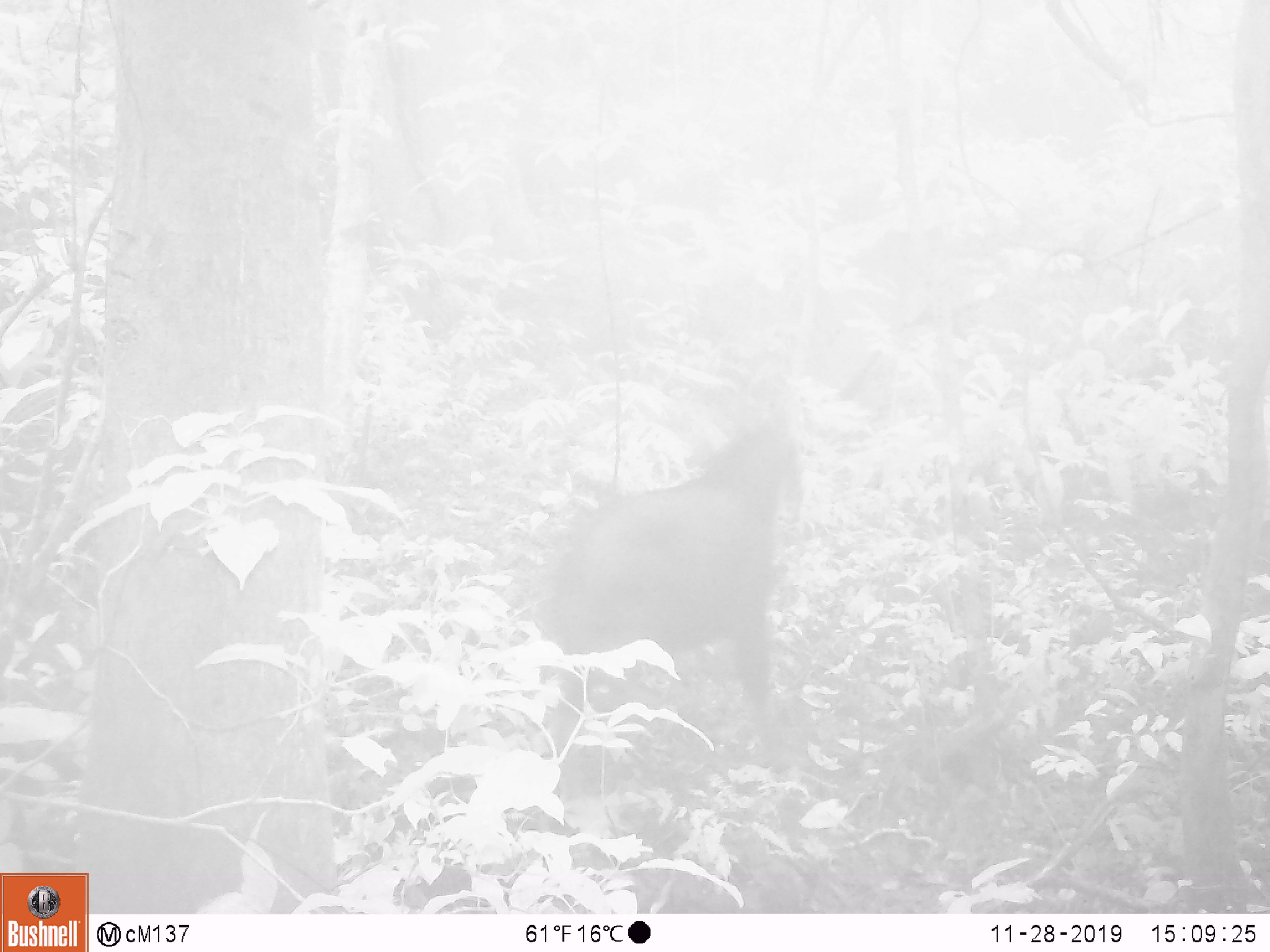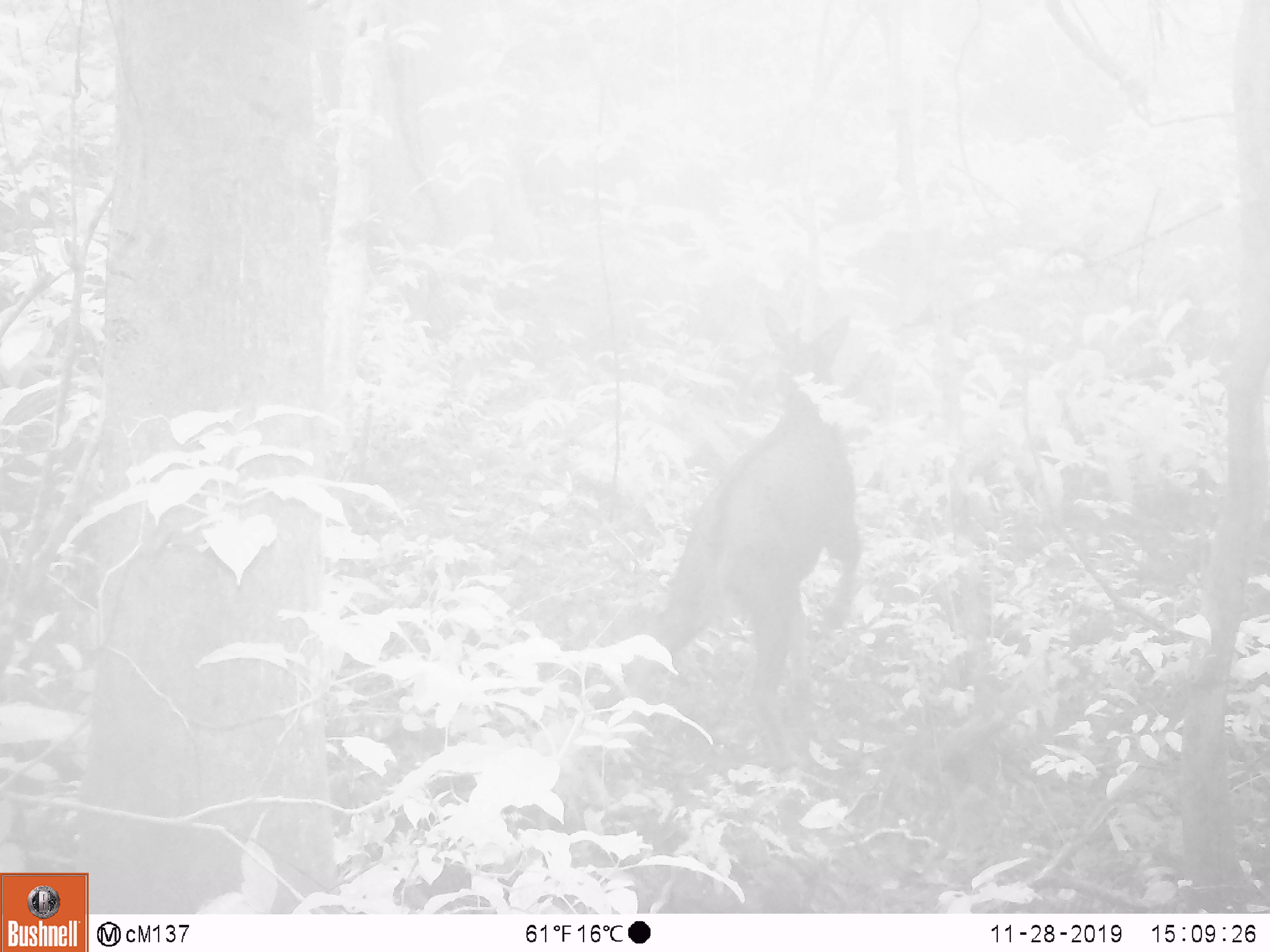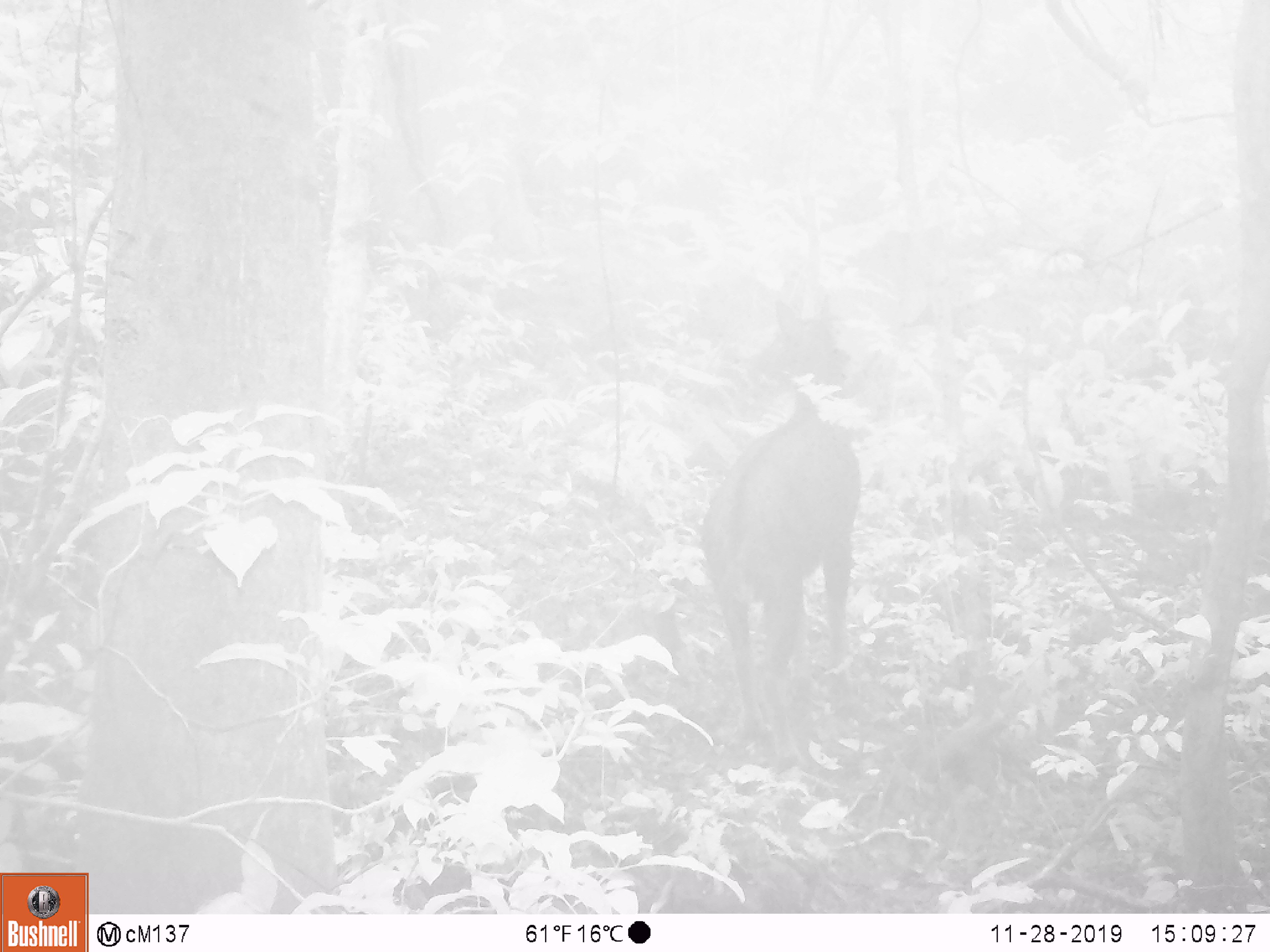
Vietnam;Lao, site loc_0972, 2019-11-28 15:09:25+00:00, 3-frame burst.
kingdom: Animalia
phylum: Chordata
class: Mammalia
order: Artiodactyla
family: Bovidae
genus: Capricornis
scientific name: Capricornis sumatraensis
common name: chinese serow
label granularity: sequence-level